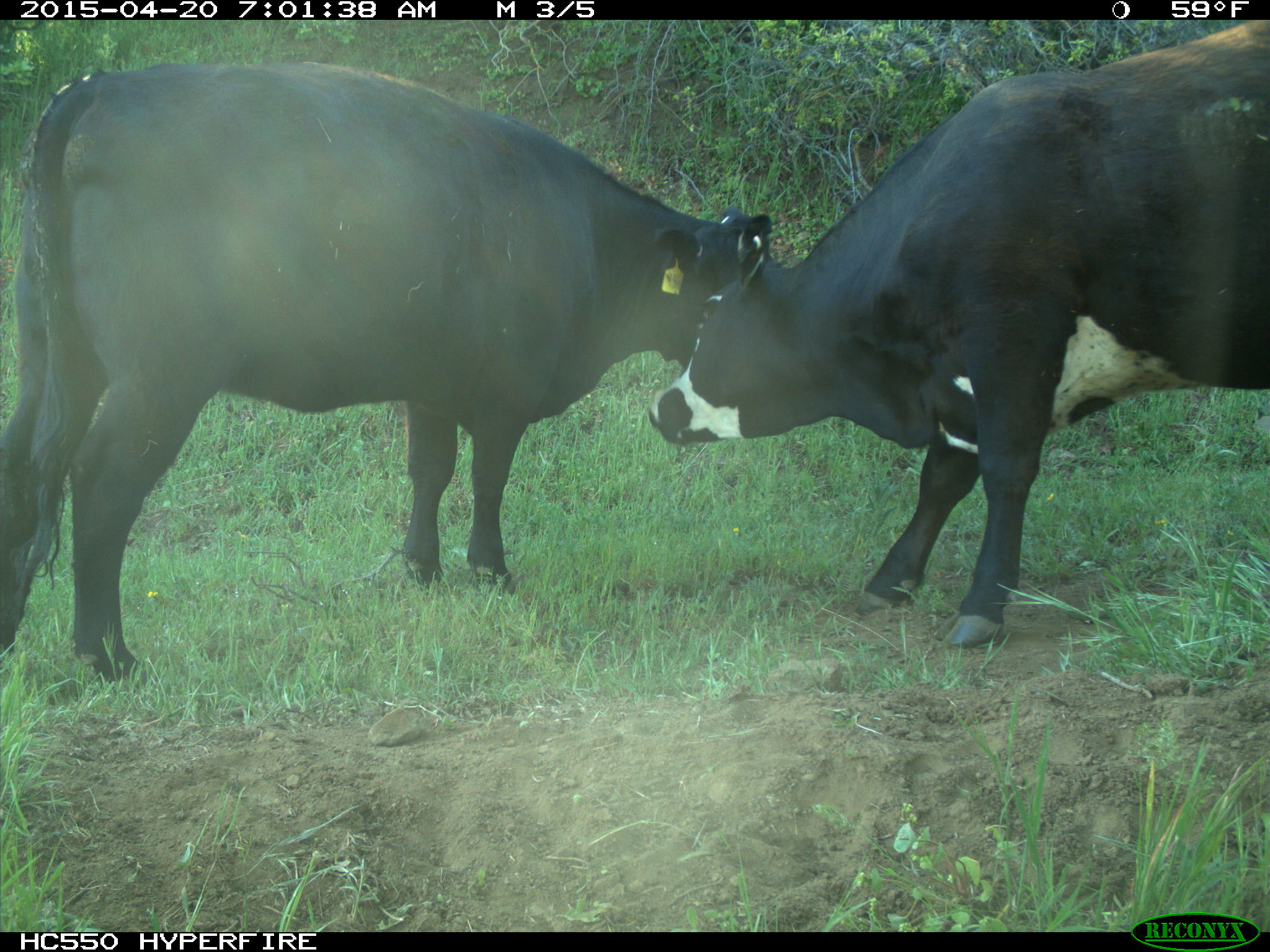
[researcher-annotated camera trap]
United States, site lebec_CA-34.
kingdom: Animalia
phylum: Chordata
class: Mammalia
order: Artiodactyla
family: Bovidae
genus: Bos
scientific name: Bos taurus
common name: domestic cow